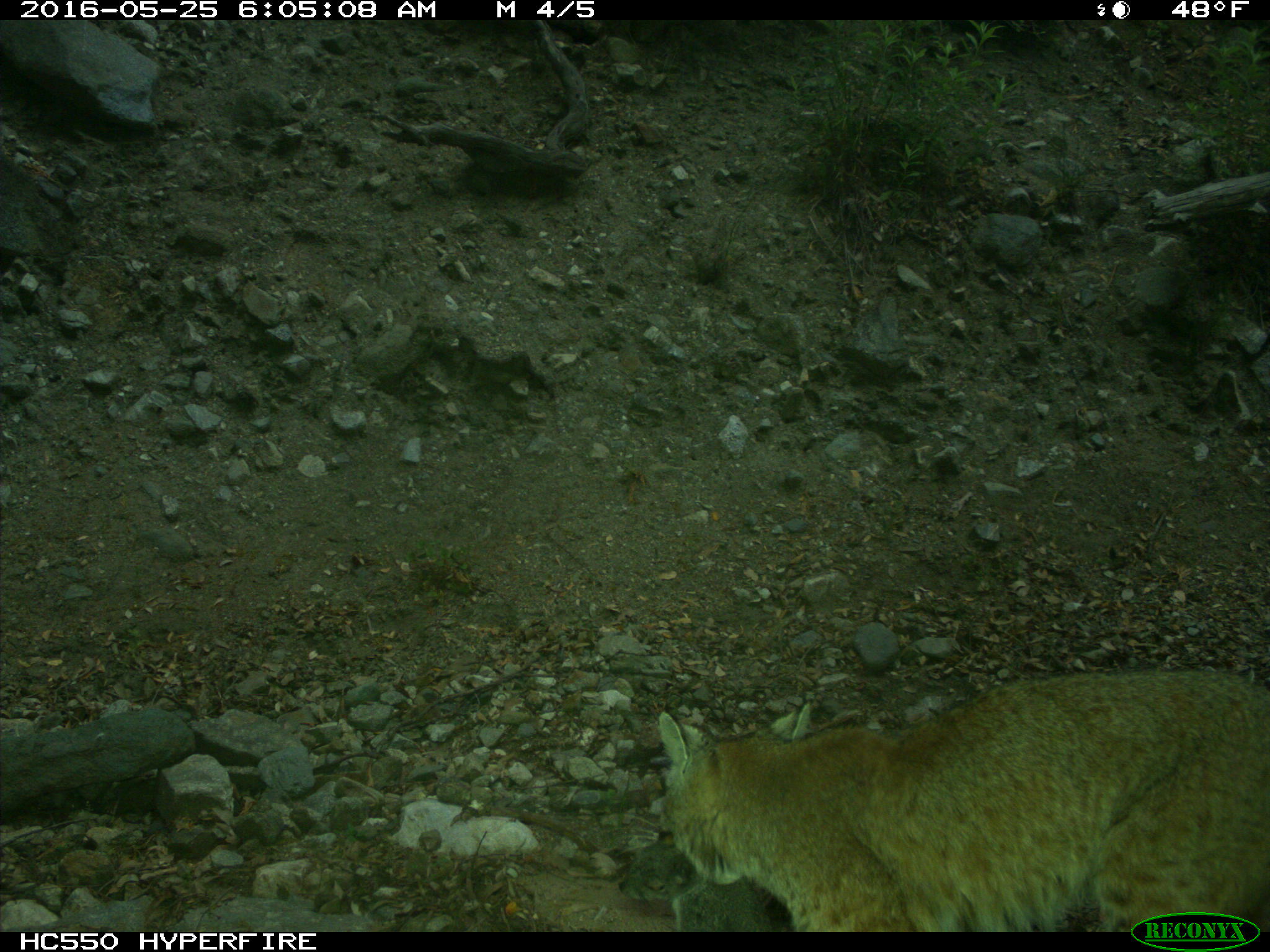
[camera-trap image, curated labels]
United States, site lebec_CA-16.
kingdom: Animalia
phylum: Chordata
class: Mammalia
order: Carnivora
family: Felidae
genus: Lynx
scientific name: Lynx rufus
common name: bobcat